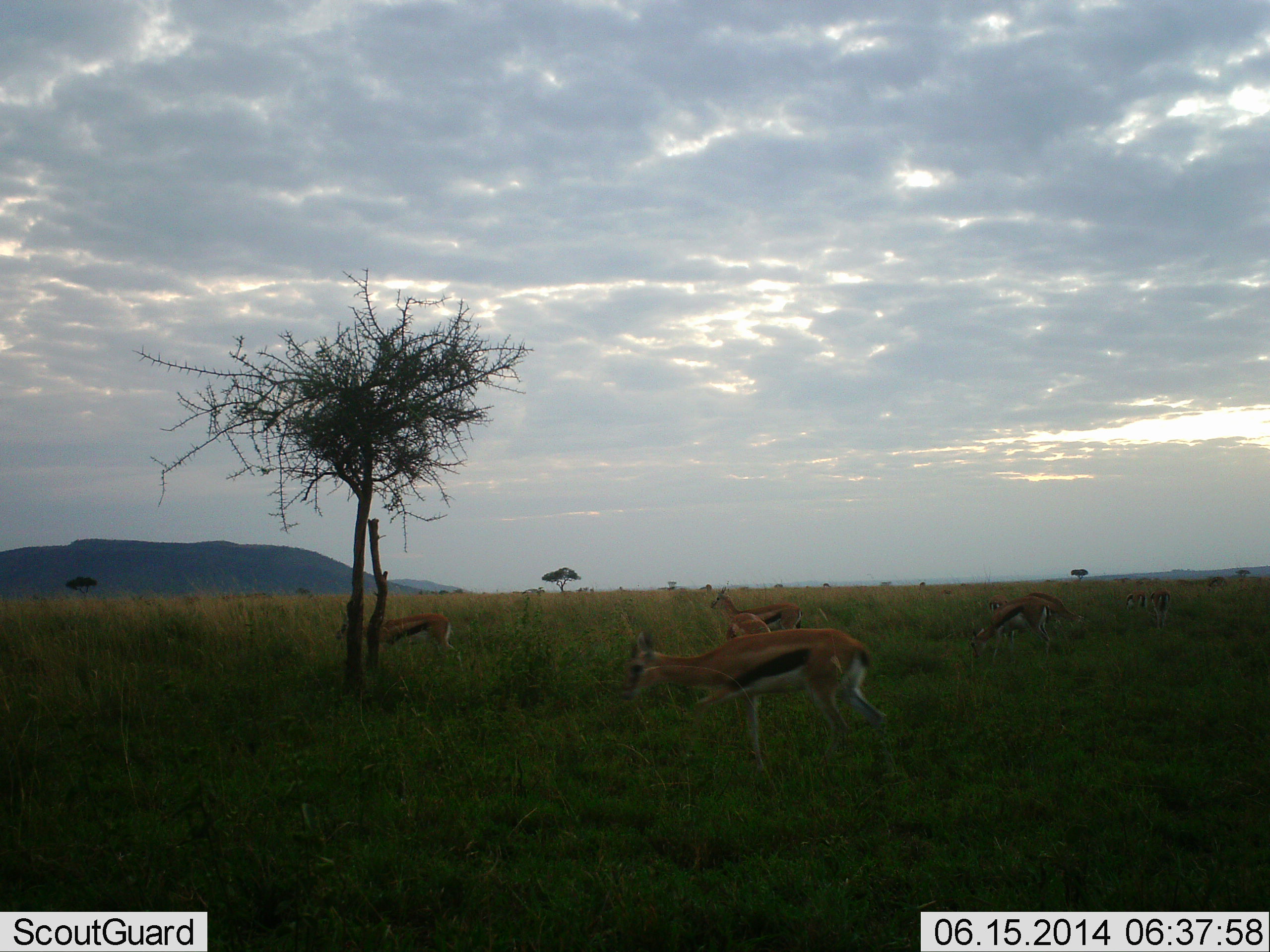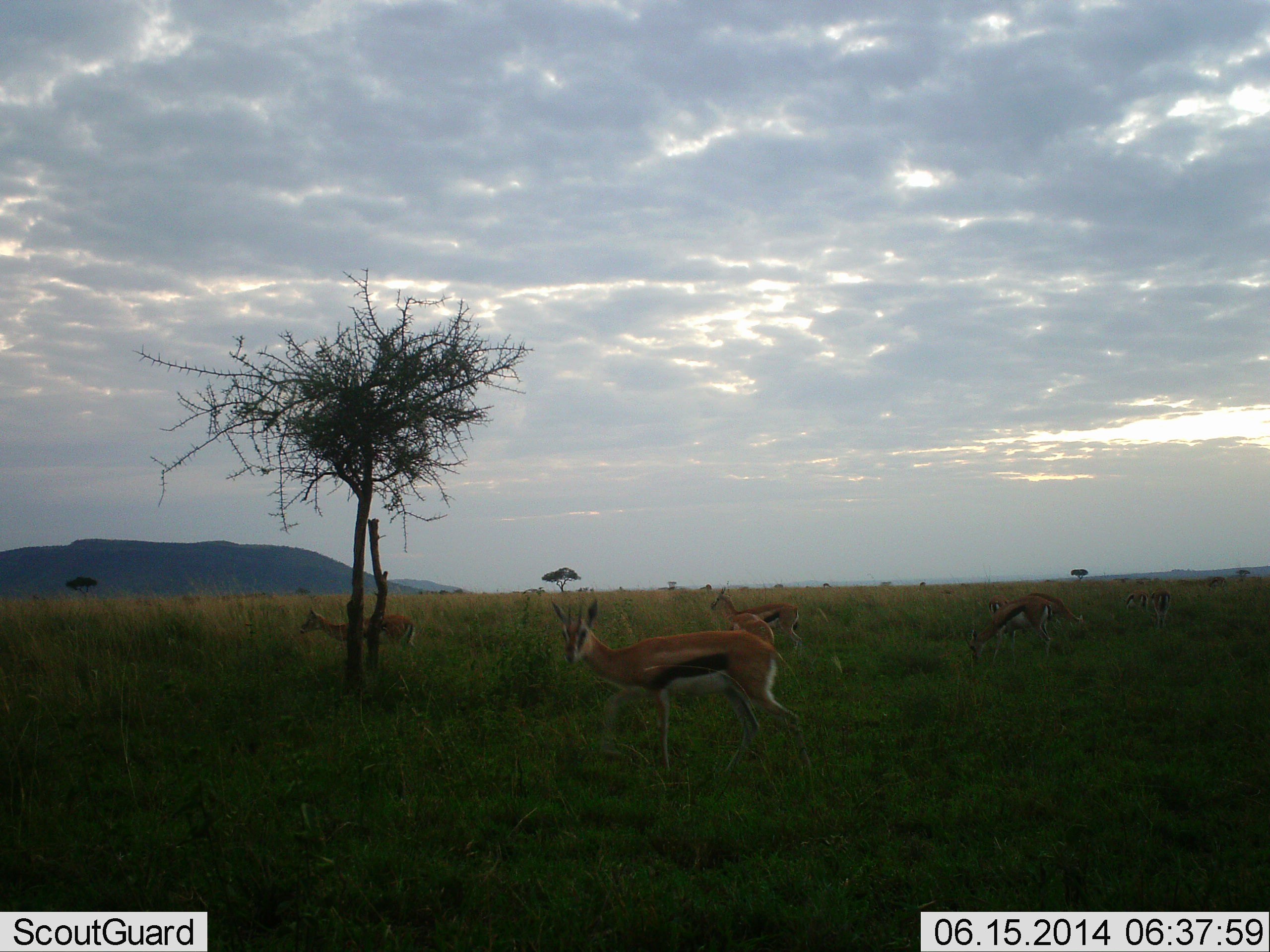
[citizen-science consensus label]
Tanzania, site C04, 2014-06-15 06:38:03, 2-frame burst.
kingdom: Animalia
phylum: Chordata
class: Mammalia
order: Artiodactyla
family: Bovidae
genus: Eudorcas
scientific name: Eudorcas thomsonii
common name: thomson's gazelle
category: gazellethomsons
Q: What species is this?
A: Gazellethomsons (thomson's gazelle) (Eudorcas thomsonii).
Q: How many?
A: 6.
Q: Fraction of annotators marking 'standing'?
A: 50%.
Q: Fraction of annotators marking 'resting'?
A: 0%.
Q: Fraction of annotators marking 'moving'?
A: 60%.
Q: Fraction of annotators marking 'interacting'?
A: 0%.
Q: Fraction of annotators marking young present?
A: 0%.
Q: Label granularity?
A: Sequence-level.